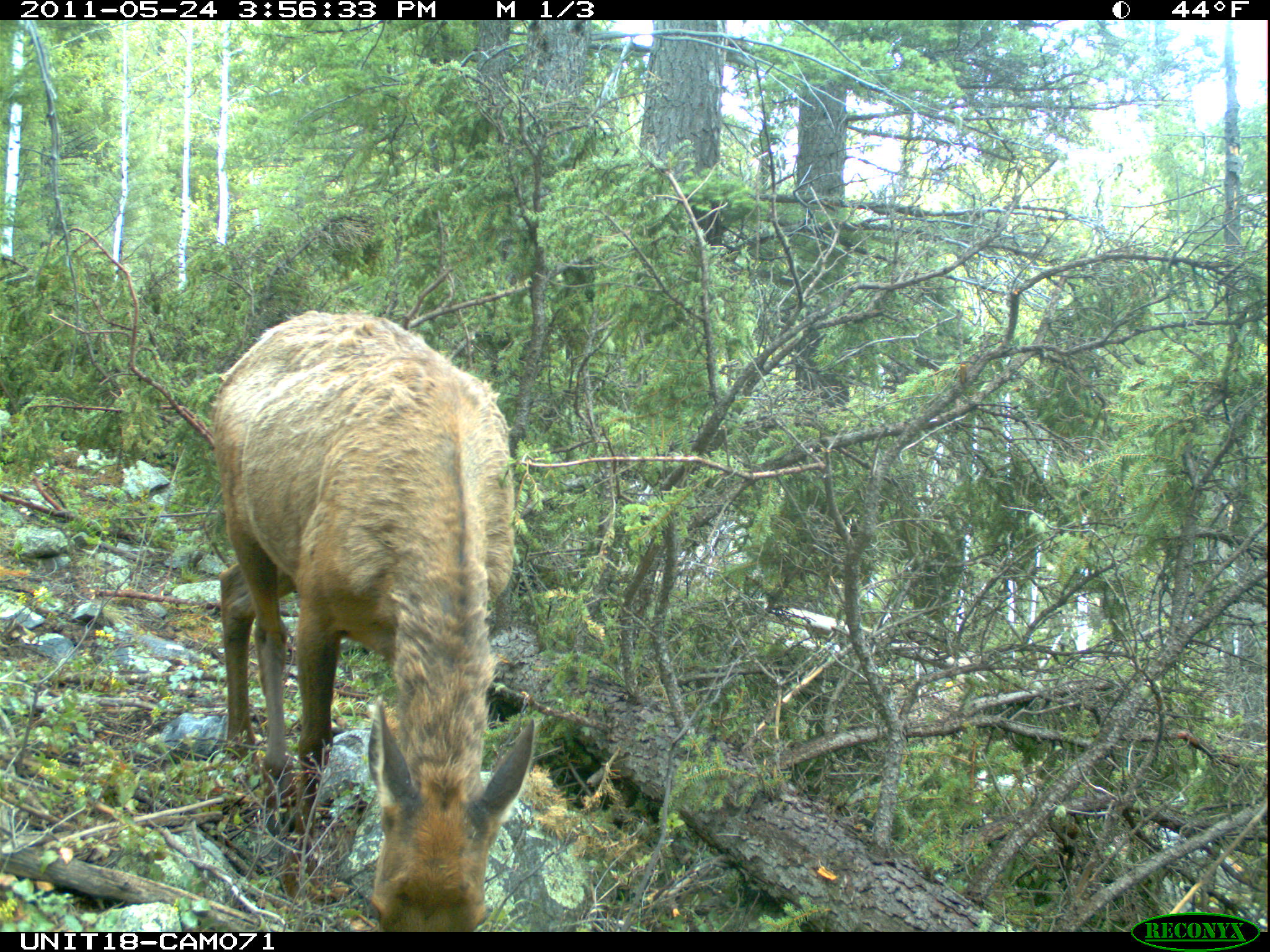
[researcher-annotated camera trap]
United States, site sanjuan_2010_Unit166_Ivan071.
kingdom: Animalia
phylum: Chordata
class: Mammalia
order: Artiodactyla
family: Cervidae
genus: Cervus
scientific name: Cervus elaphus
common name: red deer